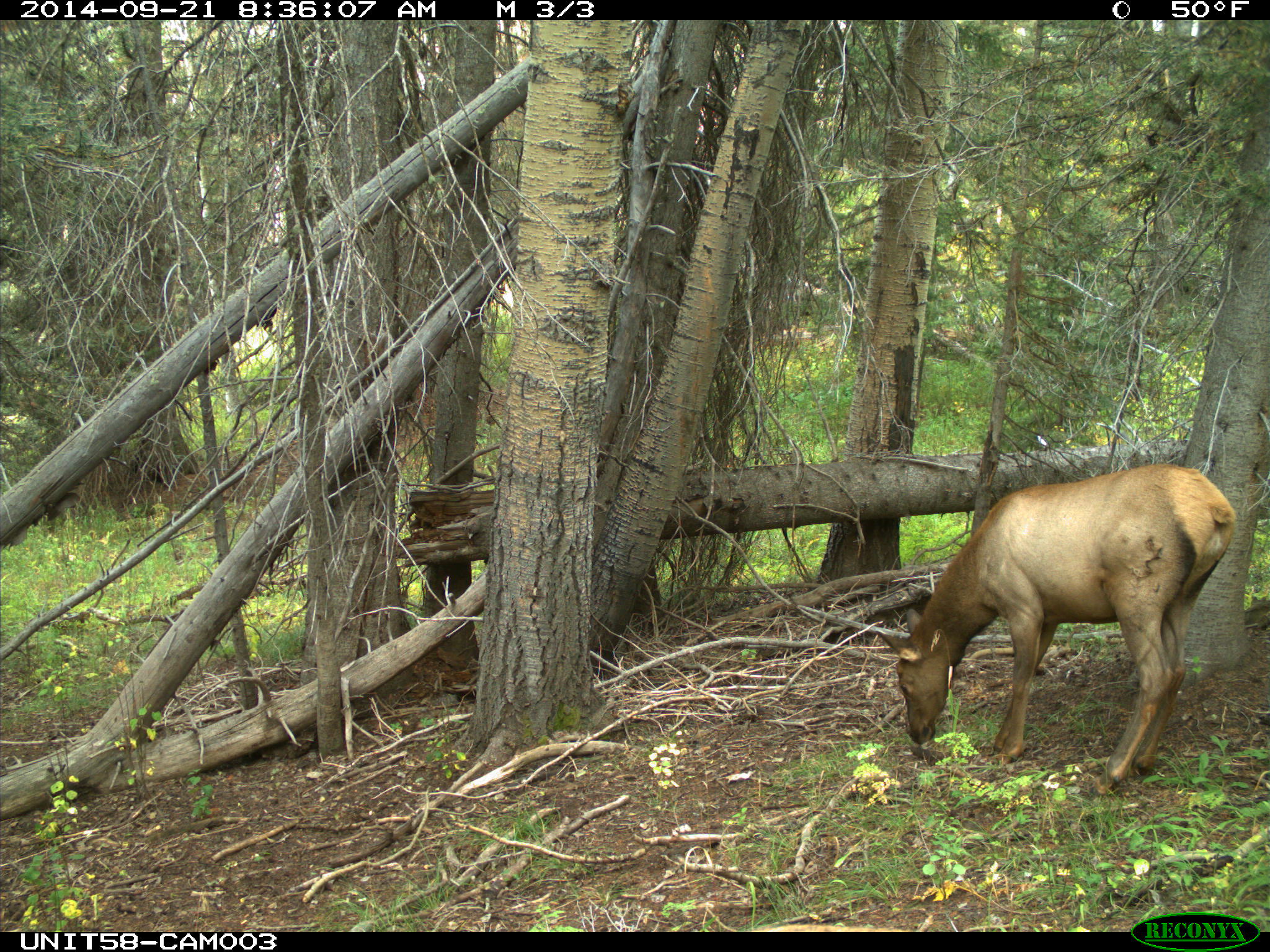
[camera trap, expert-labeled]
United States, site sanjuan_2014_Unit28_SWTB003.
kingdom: Animalia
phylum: Chordata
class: Mammalia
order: Artiodactyla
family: Cervidae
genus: Cervus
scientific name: Cervus elaphus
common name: red deer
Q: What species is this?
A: Cervus elaphus (red deer).